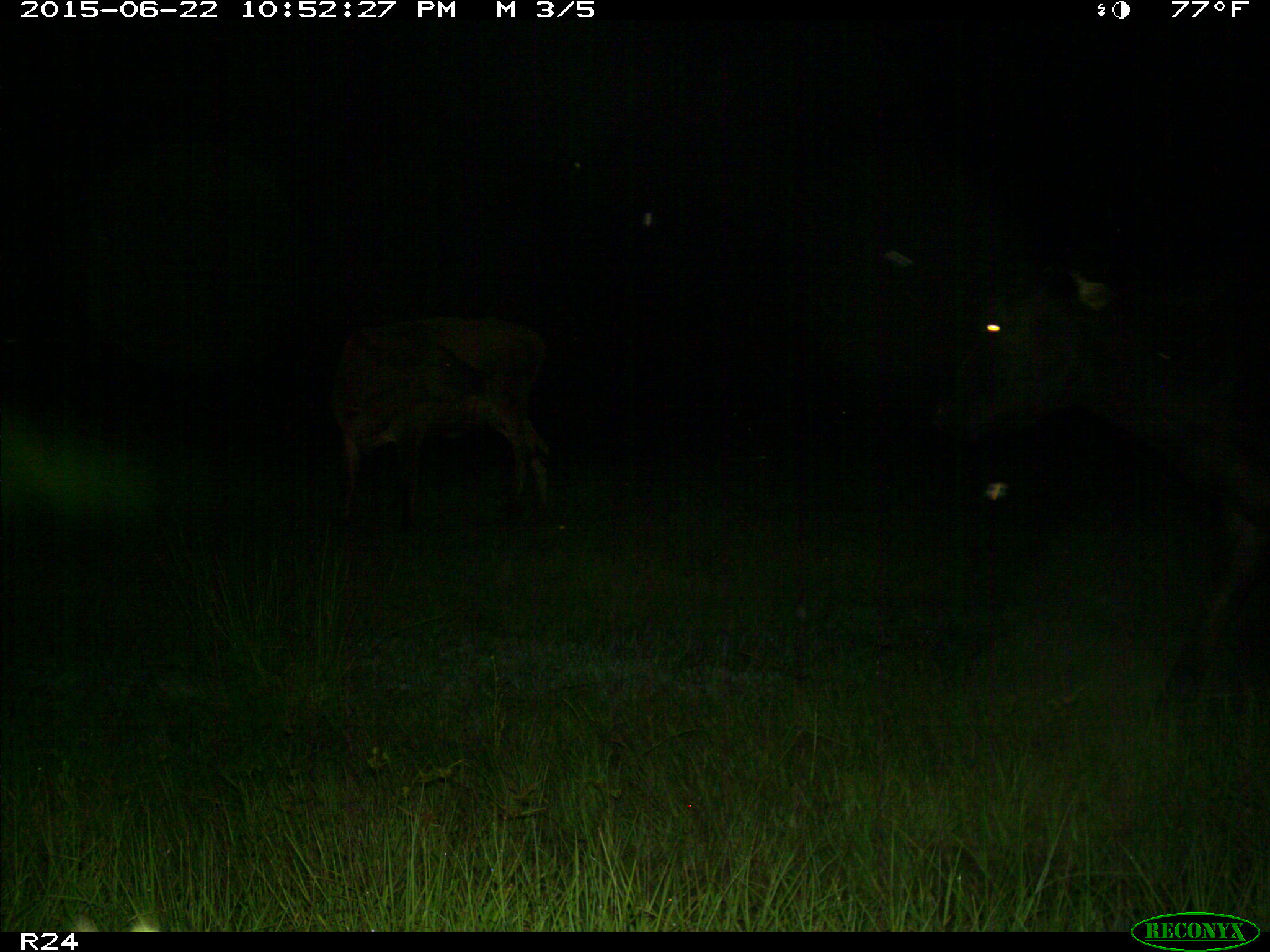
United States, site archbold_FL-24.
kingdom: Animalia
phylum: Chordata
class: Mammalia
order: Artiodactyla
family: Bovidae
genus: Bos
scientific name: Bos taurus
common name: domestic cow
Bos taurus (domestic cow).